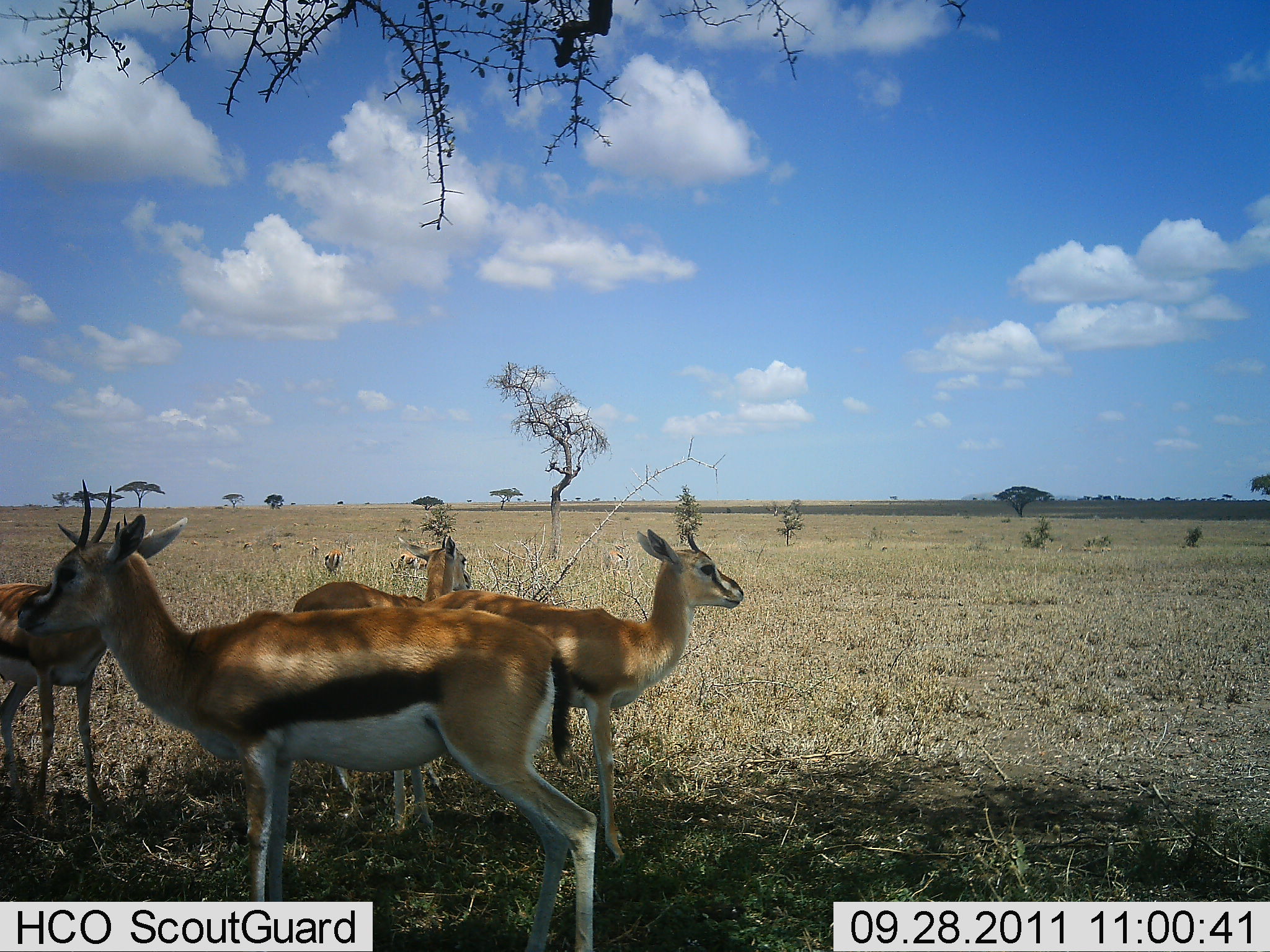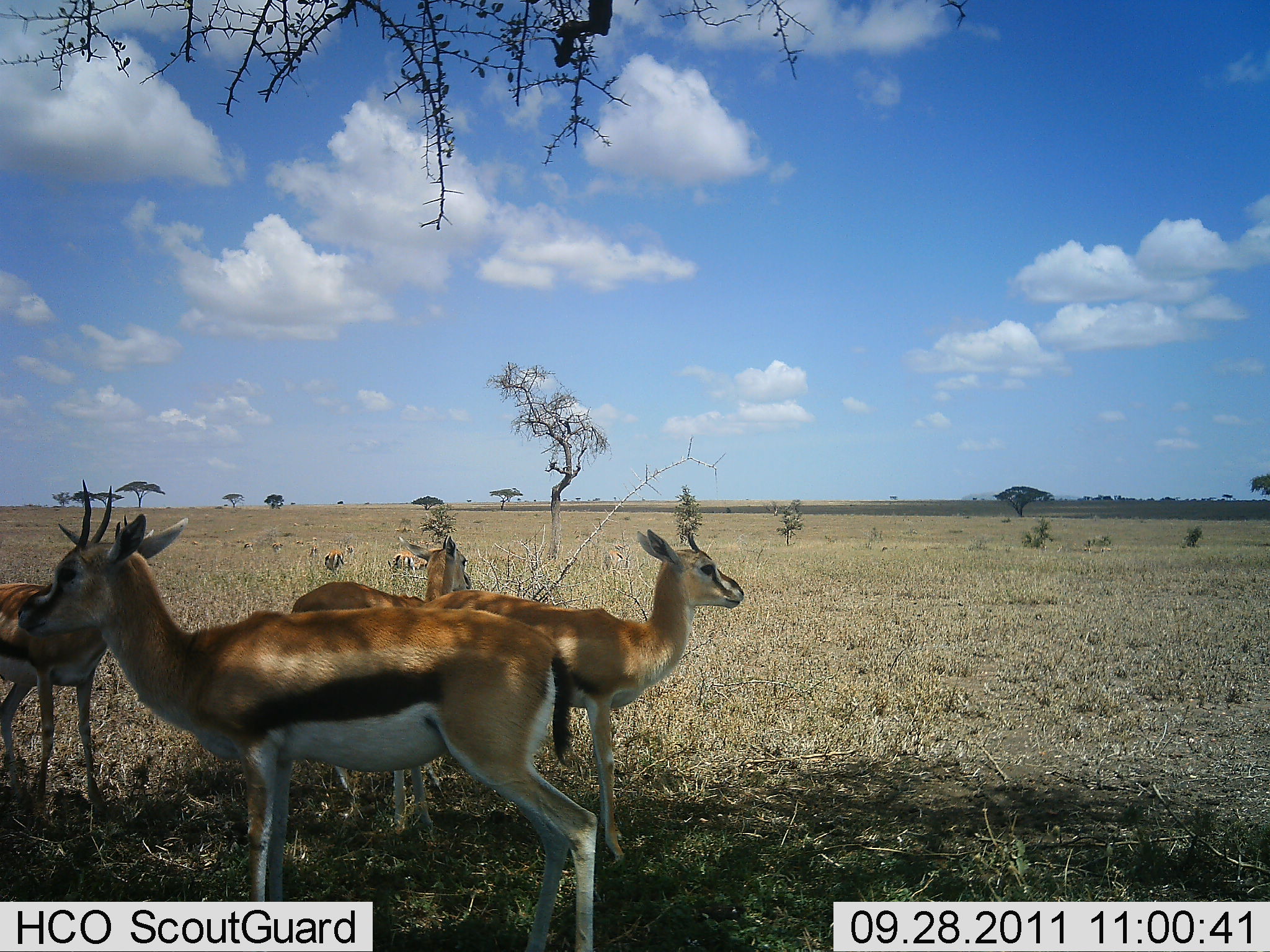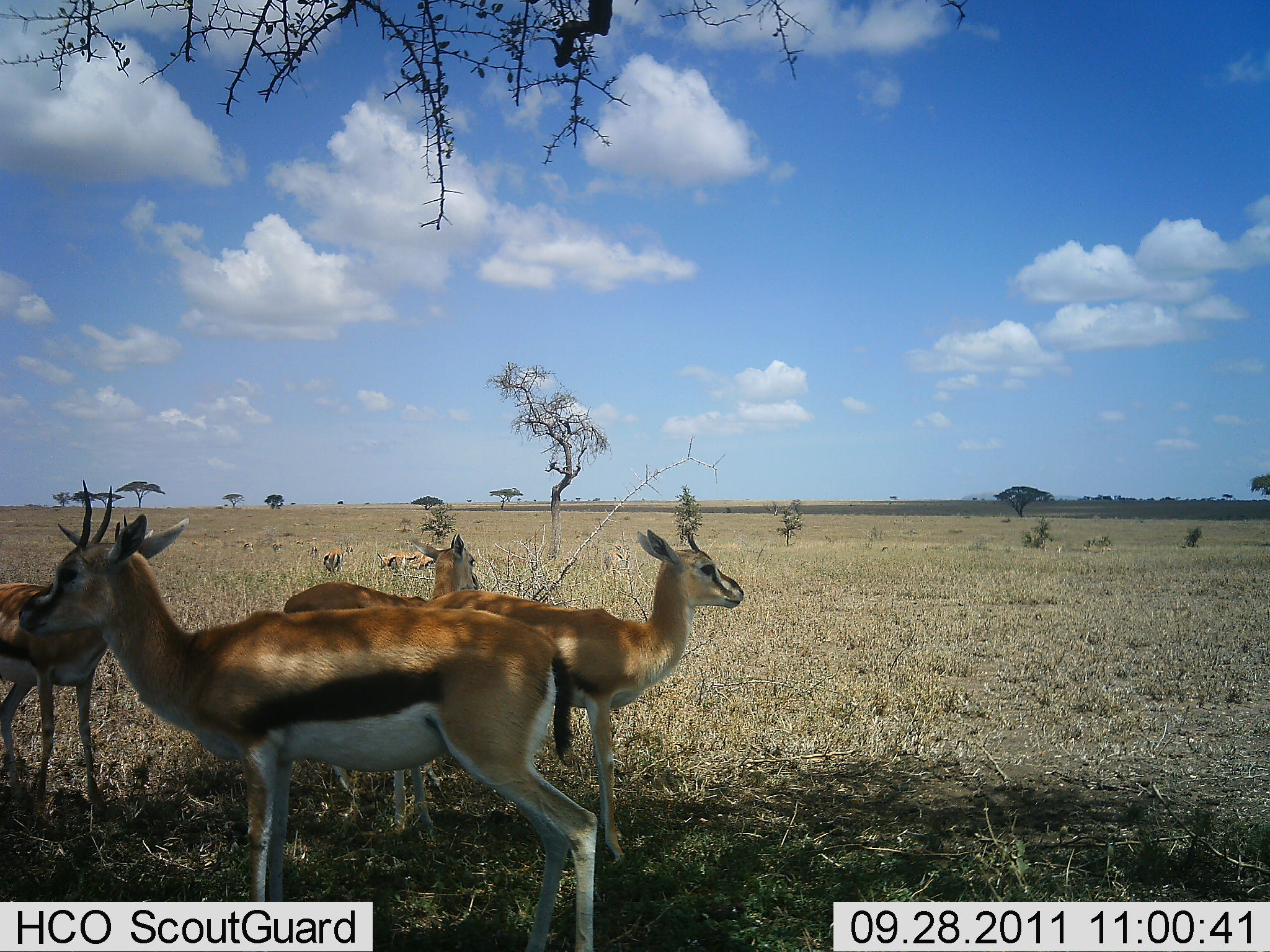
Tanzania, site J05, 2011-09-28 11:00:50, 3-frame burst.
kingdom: Animalia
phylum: Chordata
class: Mammalia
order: Artiodactyla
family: Bovidae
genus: Eudorcas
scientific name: Eudorcas thomsonii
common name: thomson's gazelle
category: gazellethomsons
Gazellethomsons (thomson's gazelle) (Eudorcas thomsonii), count 4. Behavior (volunteer vote fractions): standing 100%, resting 0%, moving 0%, interacting 0%. Young present (vote fraction): 0%. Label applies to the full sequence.